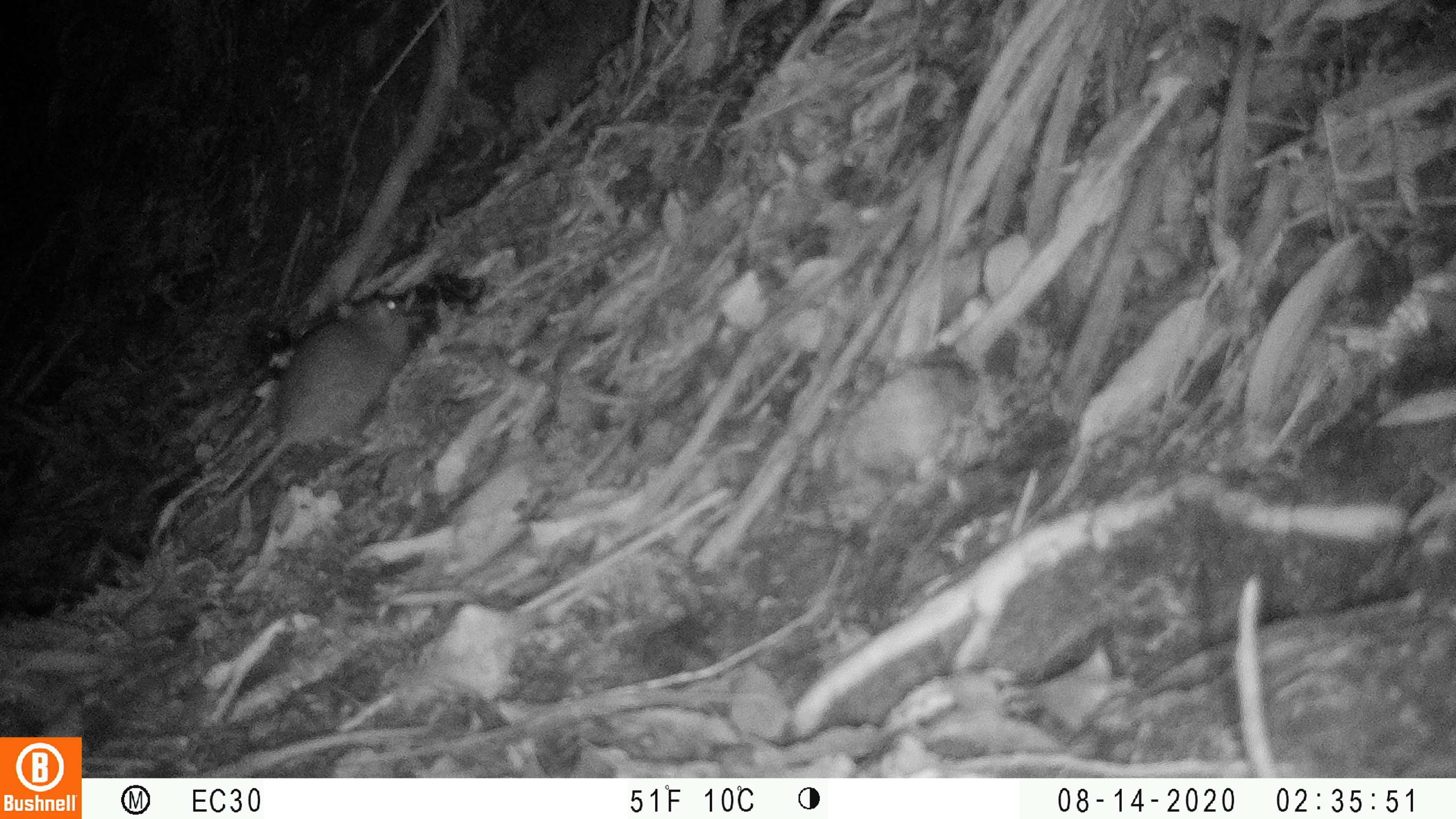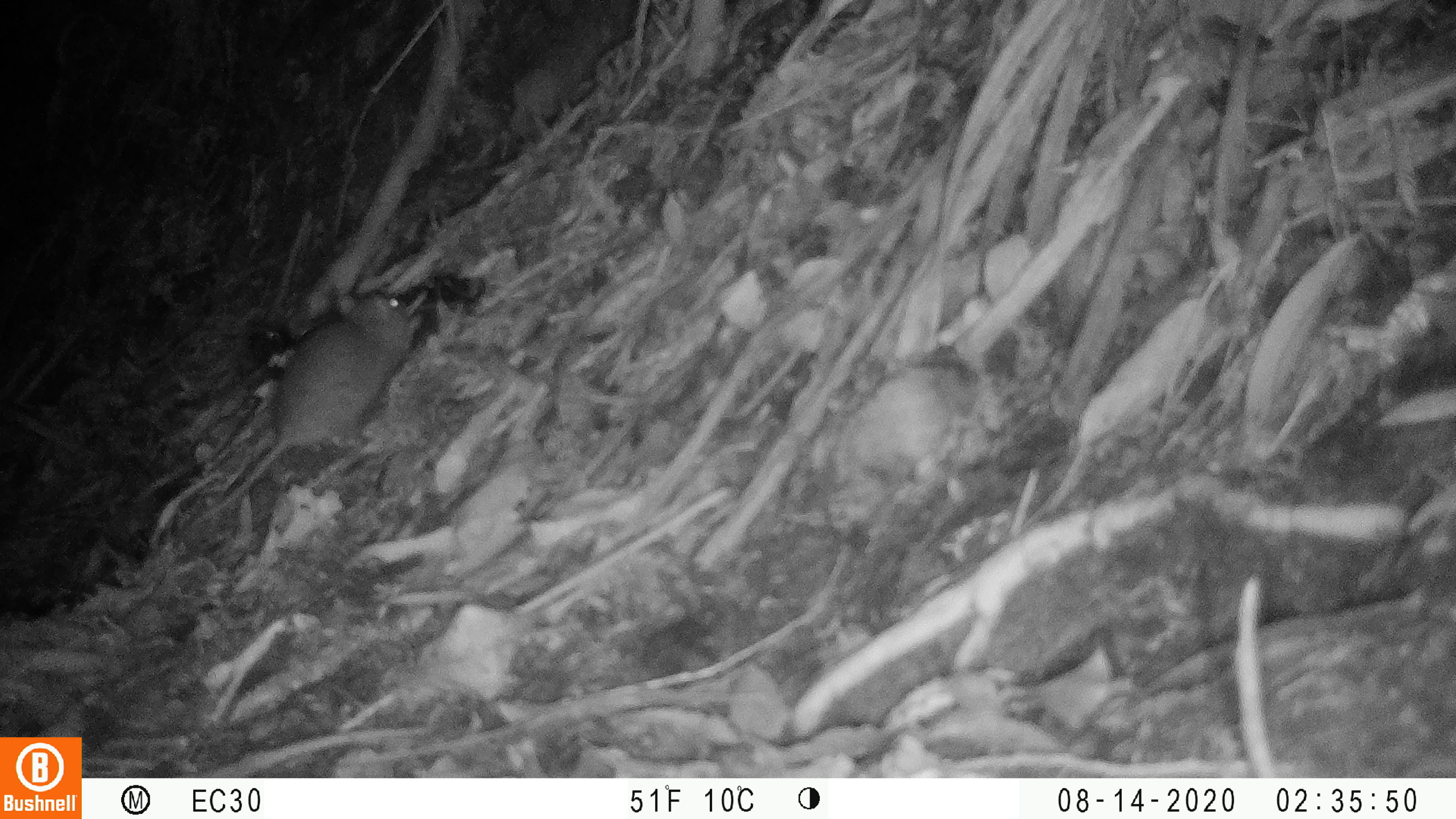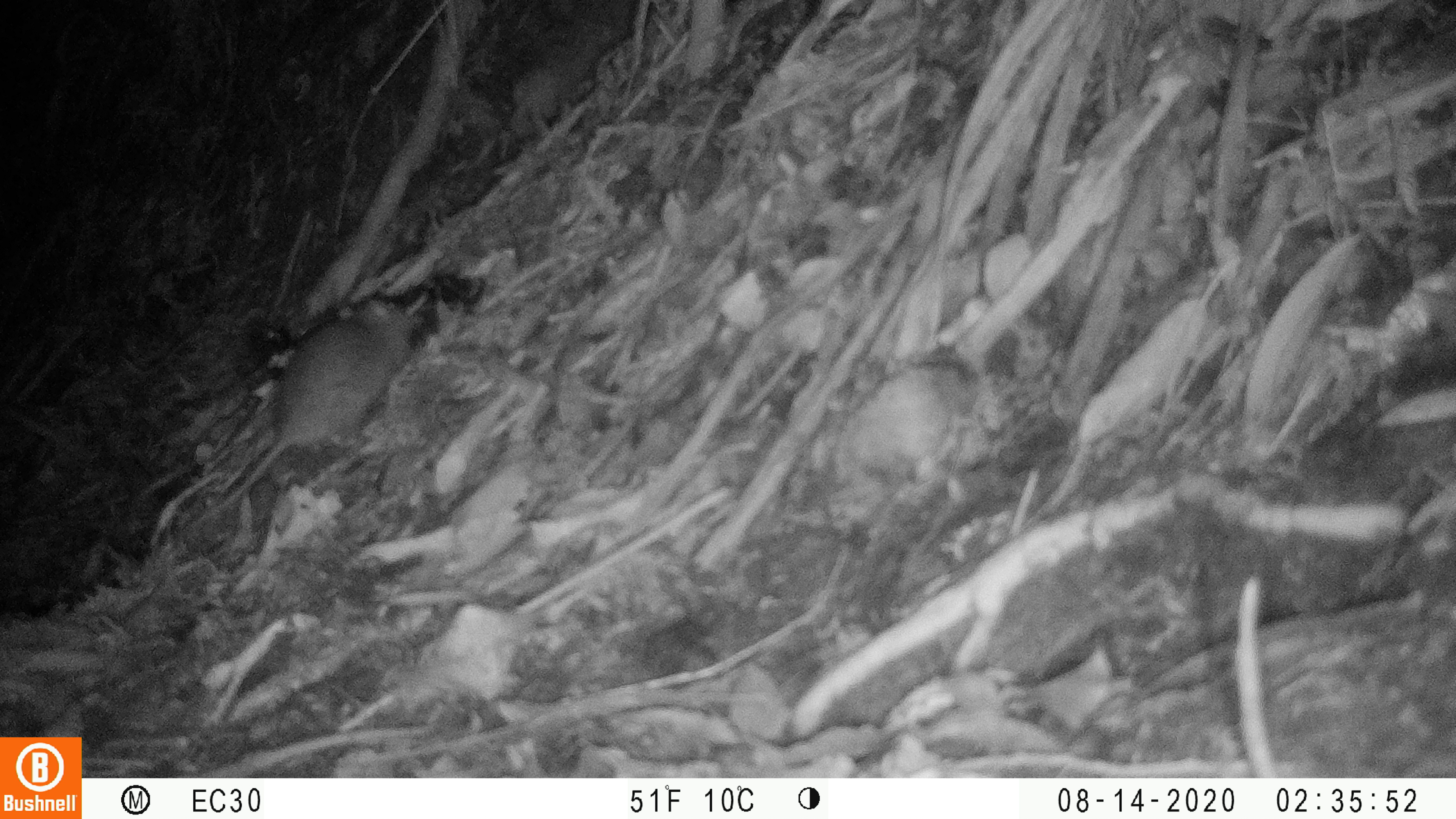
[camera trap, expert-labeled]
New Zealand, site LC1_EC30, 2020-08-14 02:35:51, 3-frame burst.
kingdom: Animalia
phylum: Chordata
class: Mammalia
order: Rodentia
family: Muridae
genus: Rattus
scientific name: Rattus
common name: rat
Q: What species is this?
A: Rat (Rattus).